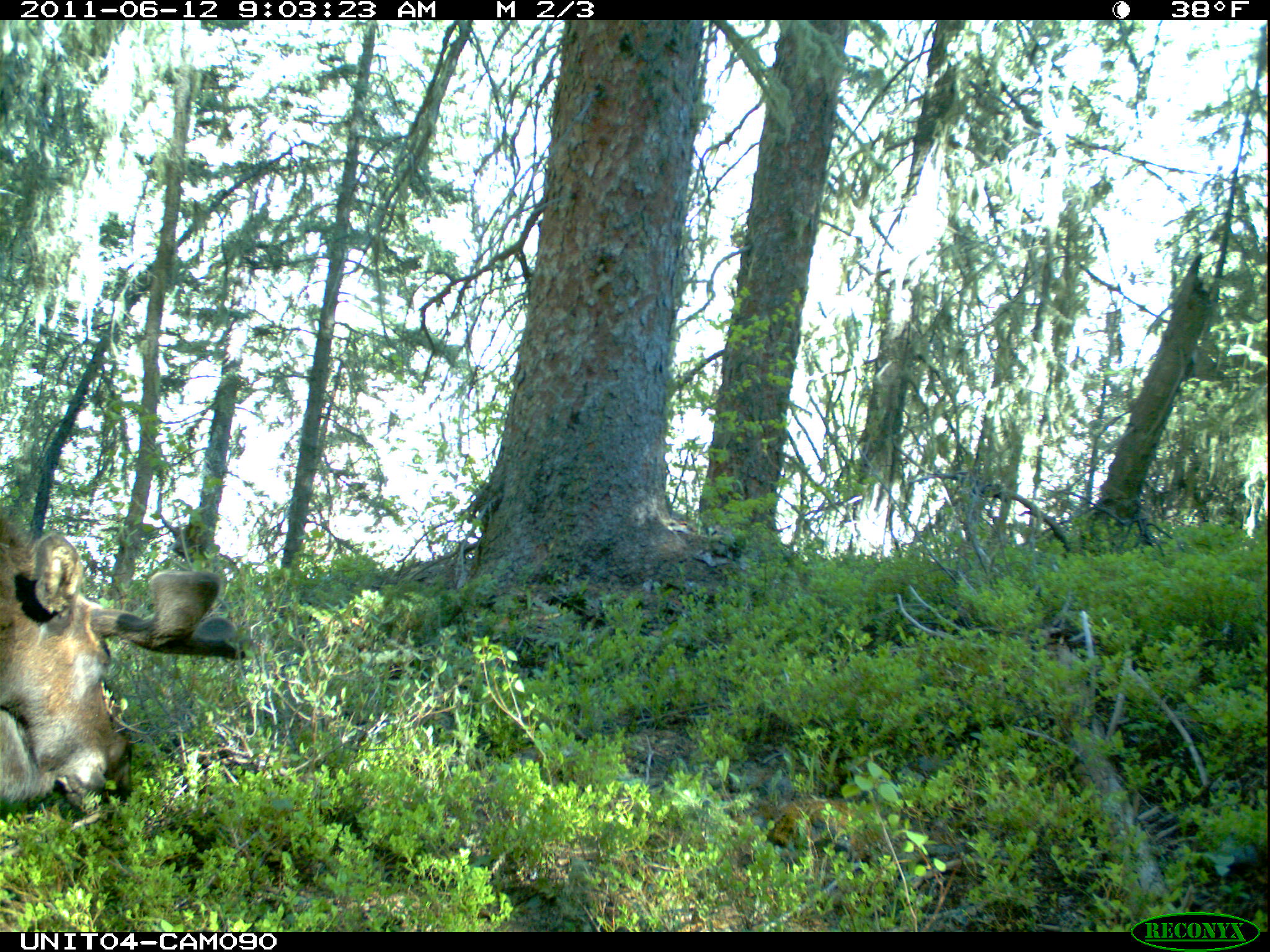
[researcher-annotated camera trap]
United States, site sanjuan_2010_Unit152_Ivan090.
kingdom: Animalia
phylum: Chordata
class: Mammalia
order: Artiodactyla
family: Cervidae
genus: Alces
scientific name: Alces alces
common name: moose